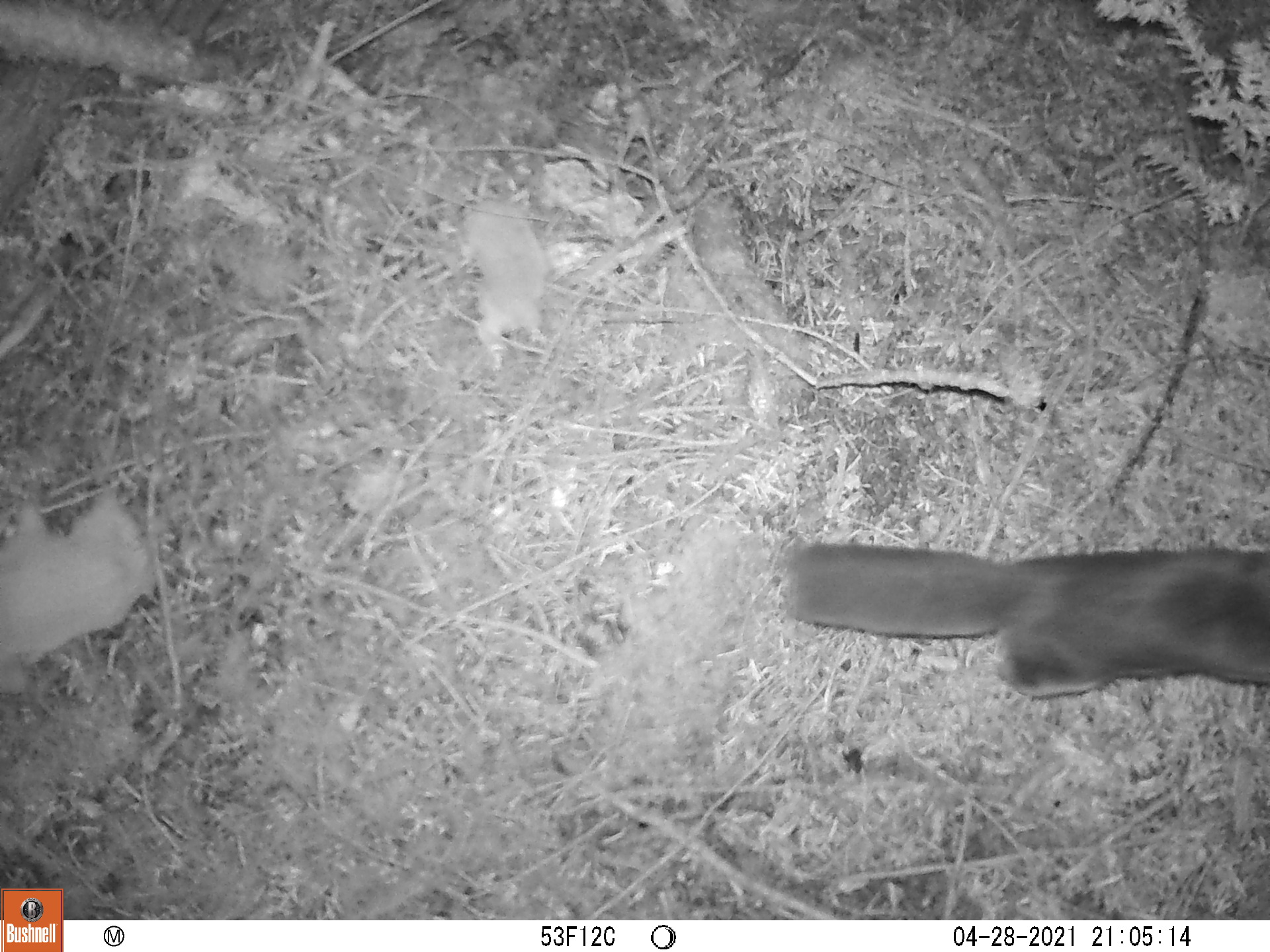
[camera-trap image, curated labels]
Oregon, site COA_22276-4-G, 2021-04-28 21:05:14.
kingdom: Animalia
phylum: Chordata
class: Mammalia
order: Rodentia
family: Sciuridae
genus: Glaucomys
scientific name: Glaucomys oregonensis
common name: humboldt's flying squirrel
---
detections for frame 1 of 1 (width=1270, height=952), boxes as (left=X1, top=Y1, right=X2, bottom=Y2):
humboldt's flying squirrel: (left=760, top=528, right=1267, bottom=710)